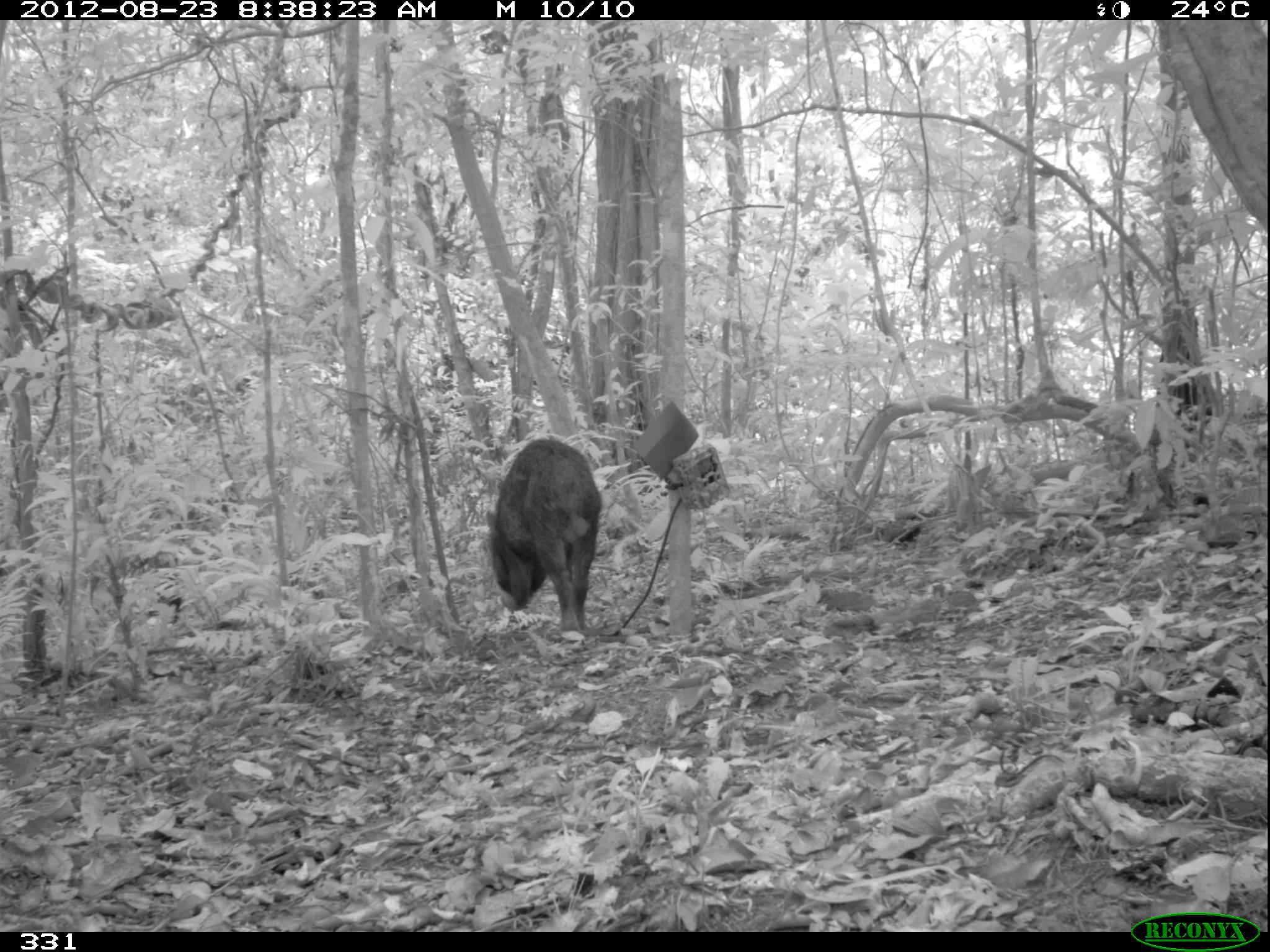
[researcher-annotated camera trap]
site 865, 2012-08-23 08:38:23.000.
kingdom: Animalia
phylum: Chordata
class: Mammalia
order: Artiodactyla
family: Tayassuidae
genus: Tayassu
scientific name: Tayassu pecari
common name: white-lipped peccary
Tayassu pecari (white-lipped peccary).